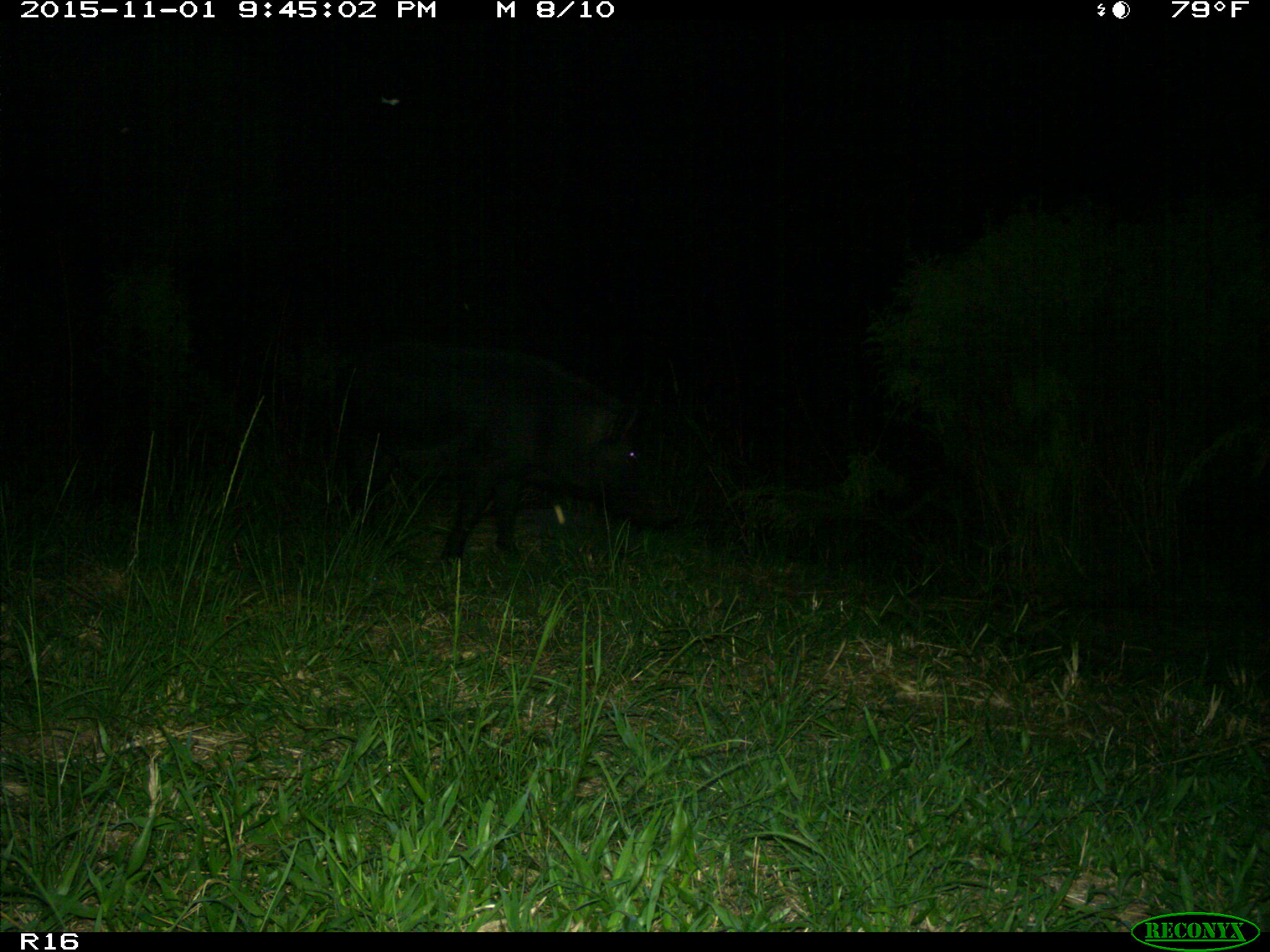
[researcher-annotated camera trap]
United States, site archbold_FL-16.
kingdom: Animalia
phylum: Chordata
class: Mammalia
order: Artiodactyla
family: Suidae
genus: Sus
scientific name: Sus scrofa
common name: wild boar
Sus scrofa (wild boar).